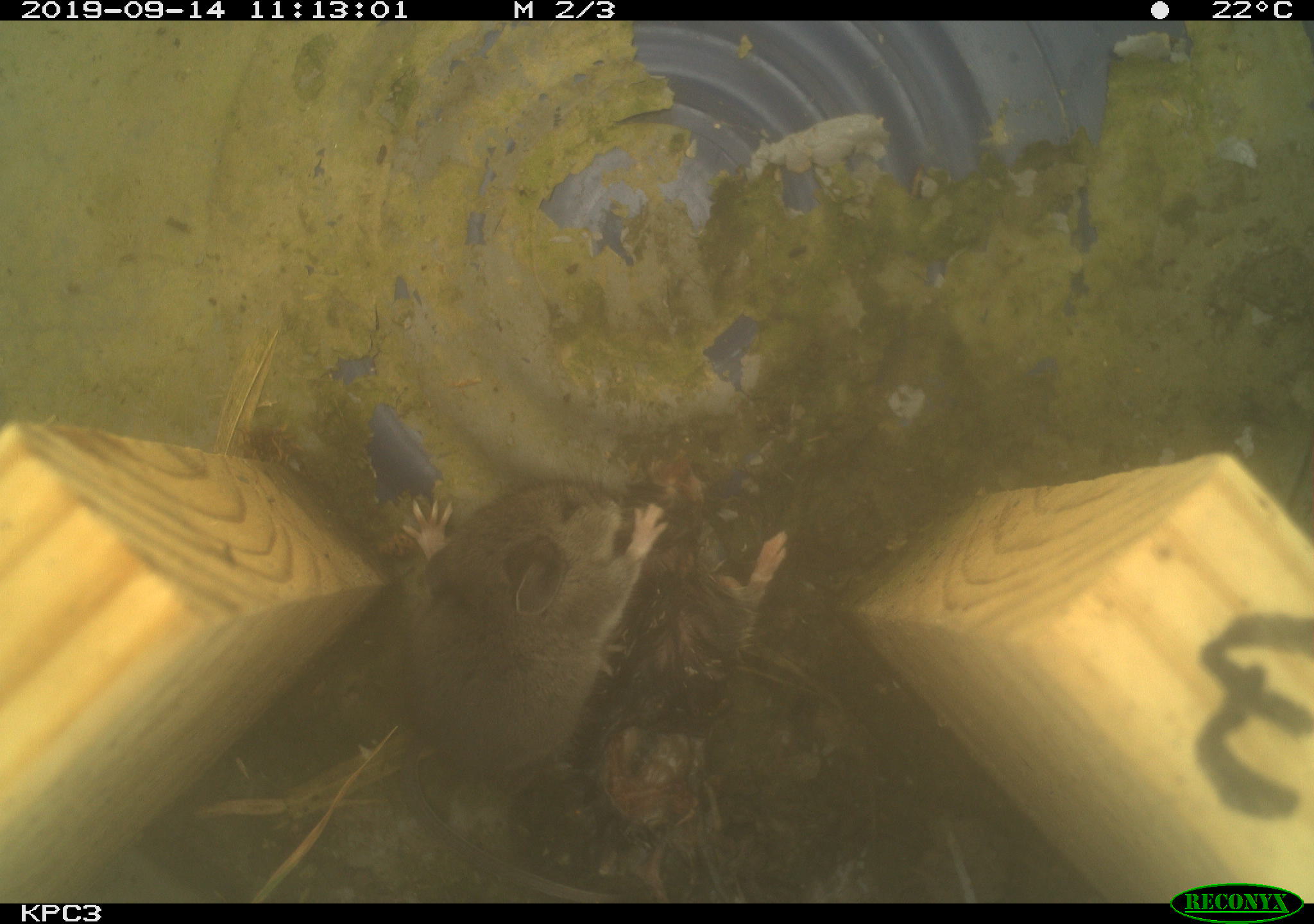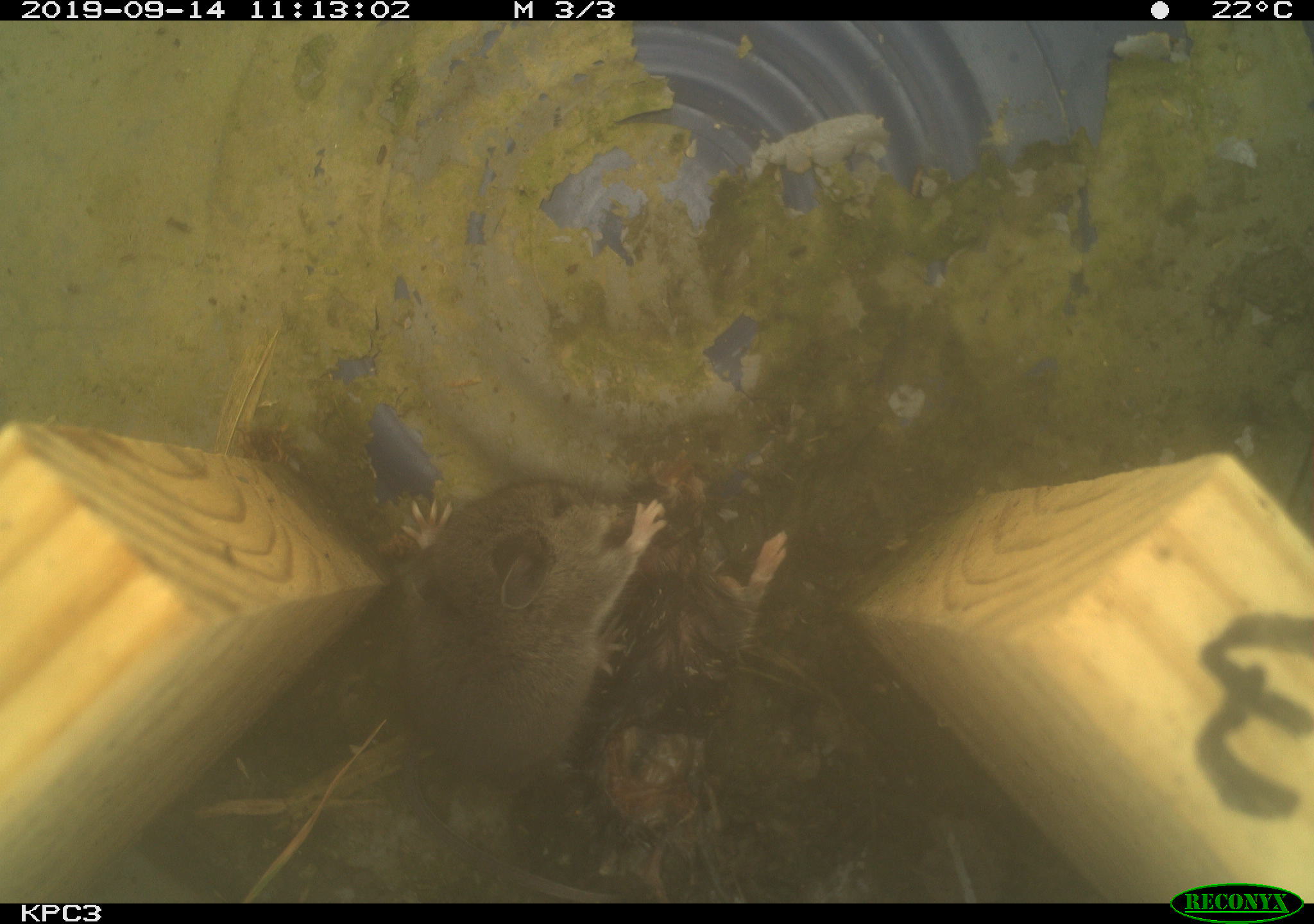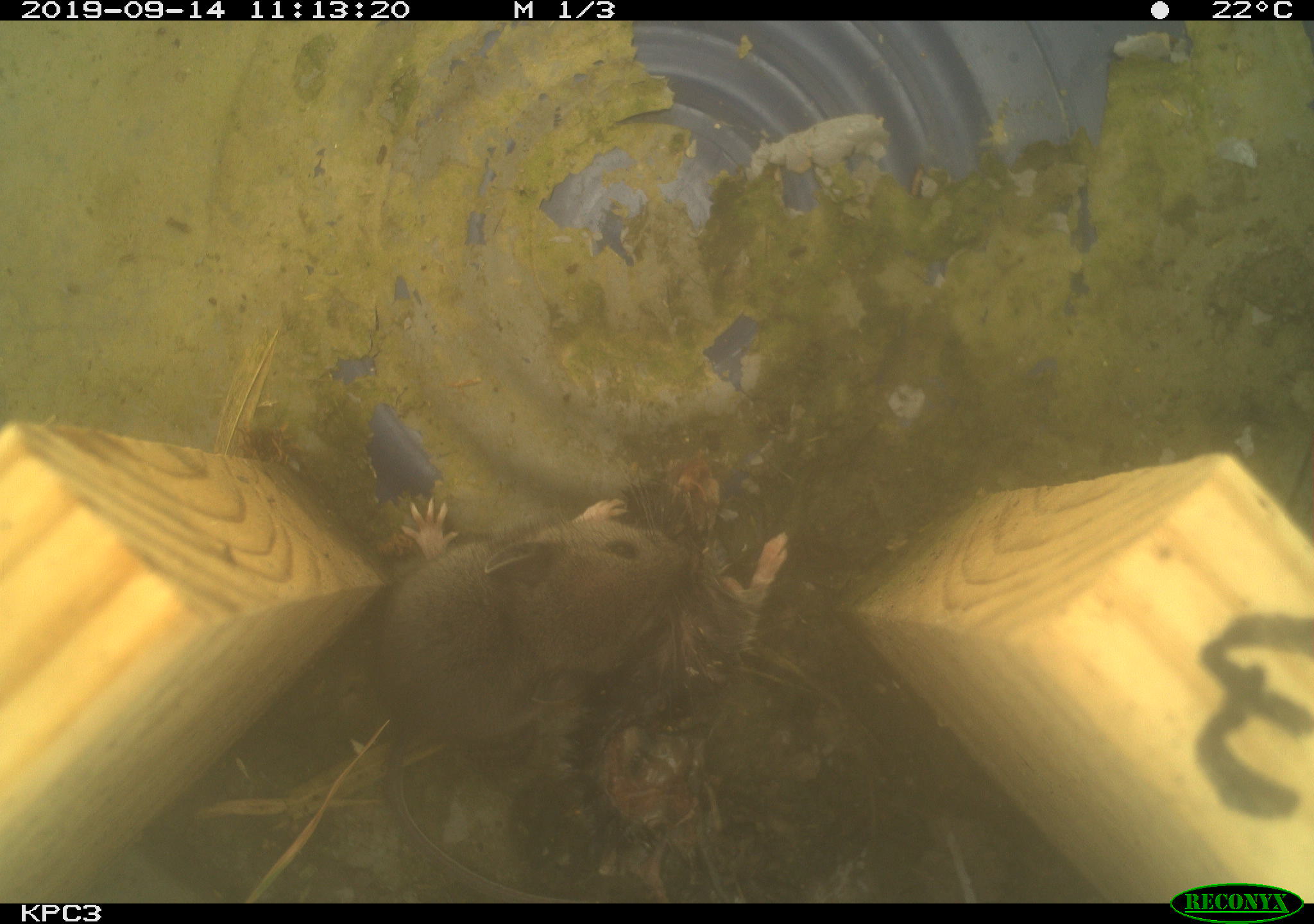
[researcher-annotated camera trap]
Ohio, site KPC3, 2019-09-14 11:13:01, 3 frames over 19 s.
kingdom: Animalia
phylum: Chordata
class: Mammalia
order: Rodentia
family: Cricetidae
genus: Peromyscus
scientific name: Peromyscus leucopus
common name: white-footed mouse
White-footed mouse (Peromyscus leucopus).